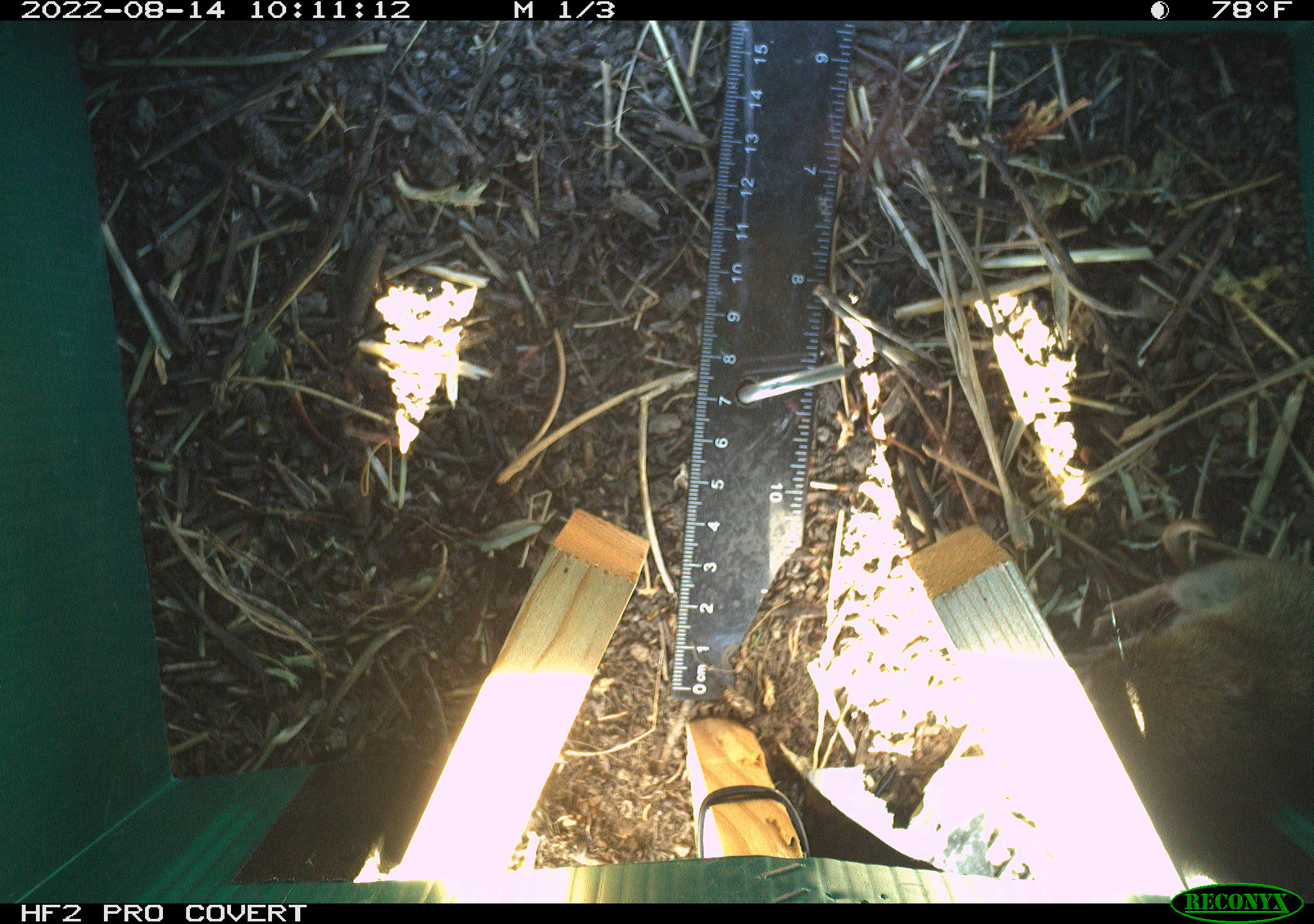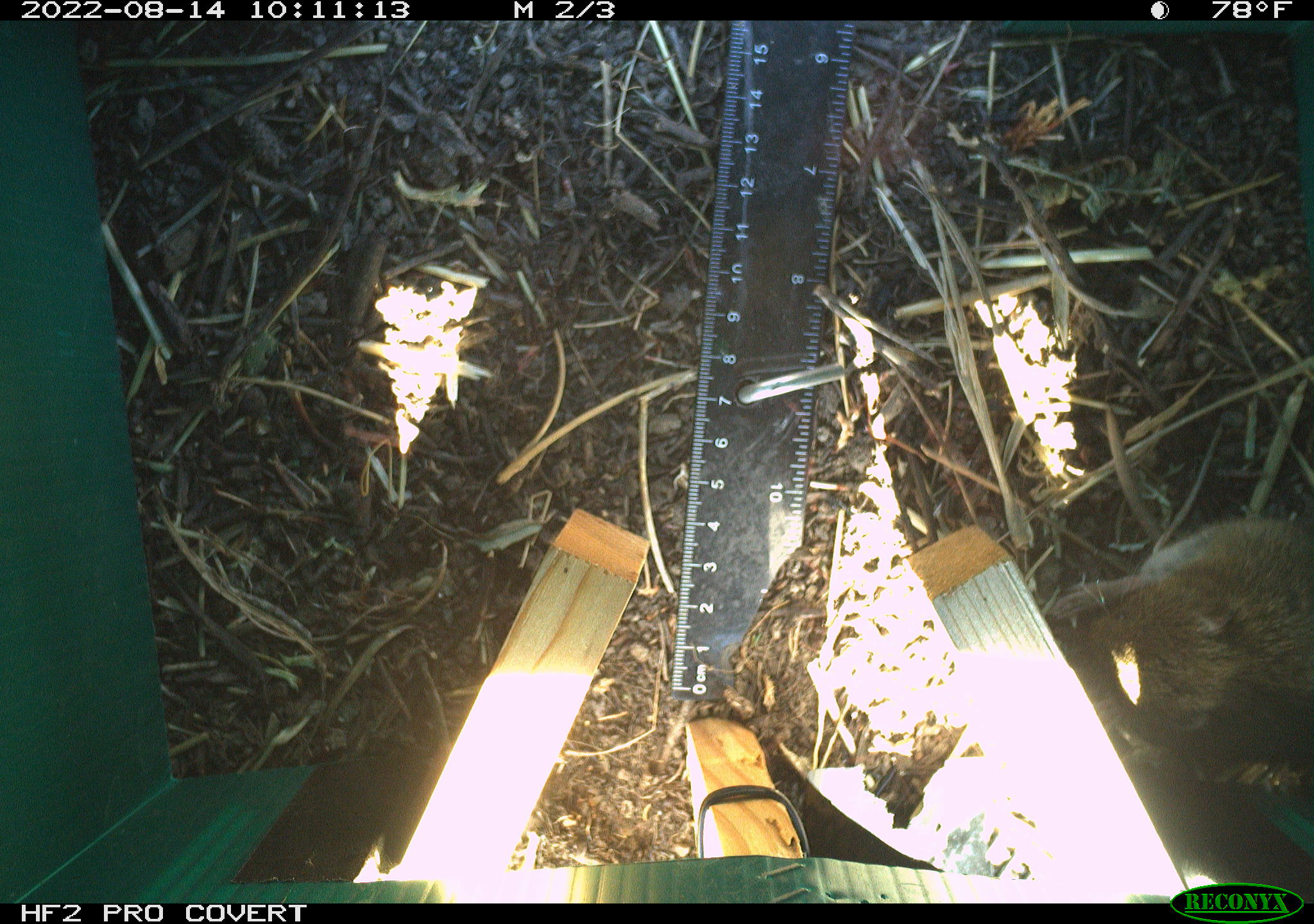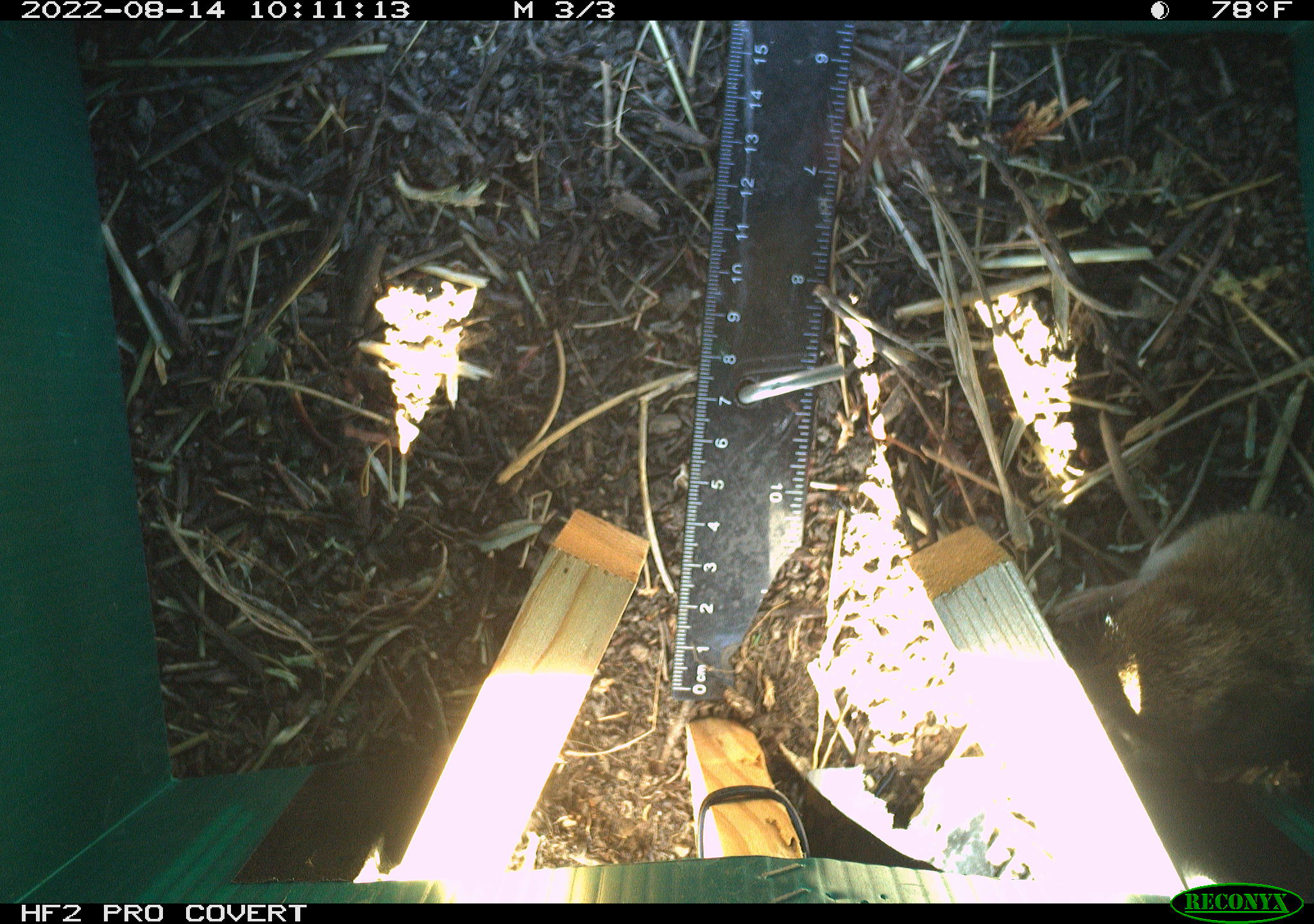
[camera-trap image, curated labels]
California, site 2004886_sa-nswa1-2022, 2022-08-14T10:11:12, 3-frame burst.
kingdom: Animalia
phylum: Chordata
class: Mammalia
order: Rodentia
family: Cricetidae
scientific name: Cricetidae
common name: hamsters, voles, lemmings, and allies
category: cricetidae family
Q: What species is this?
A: Cricetidae family (hamsters, voles, lemmings, and allies) (Cricetidae).